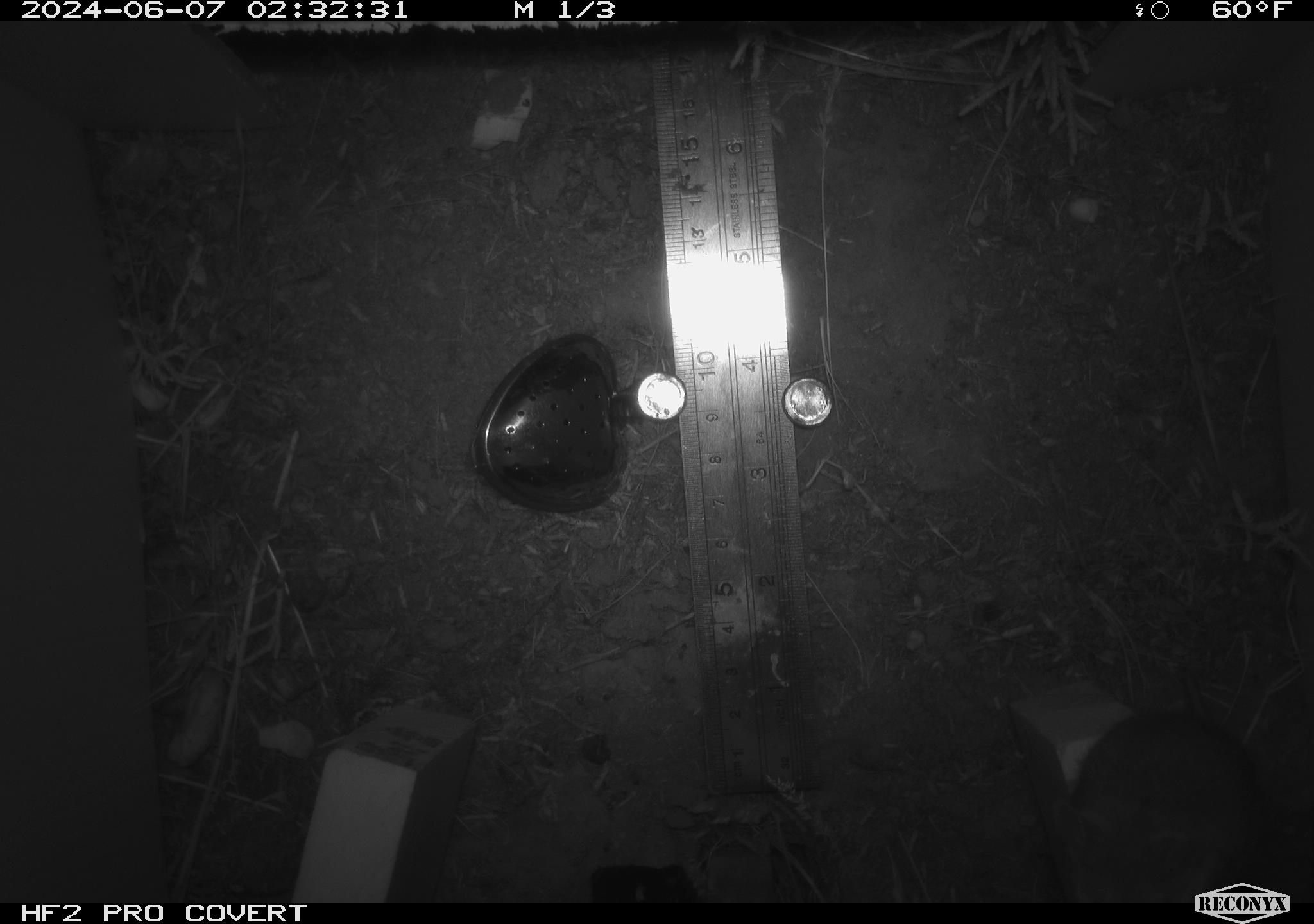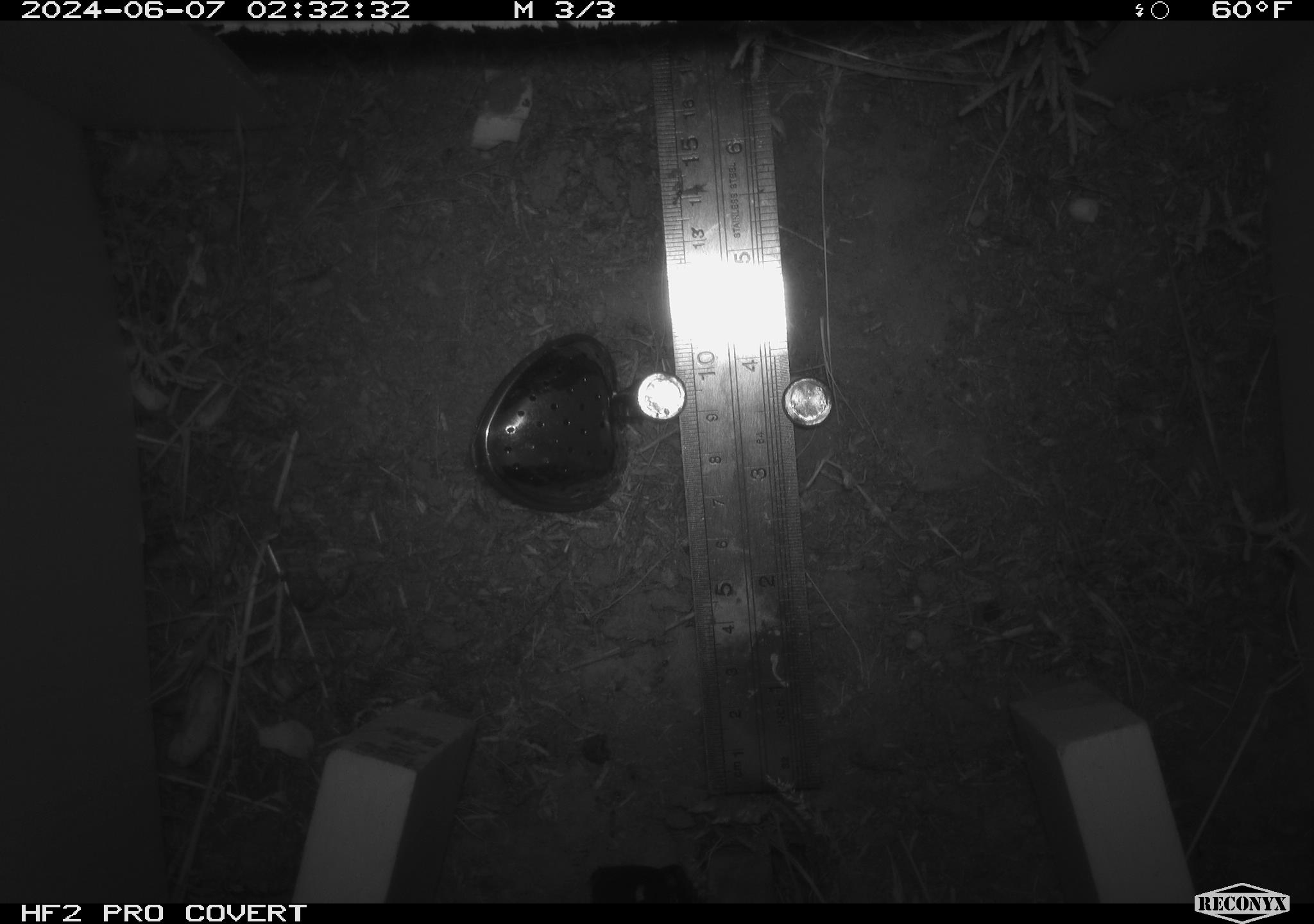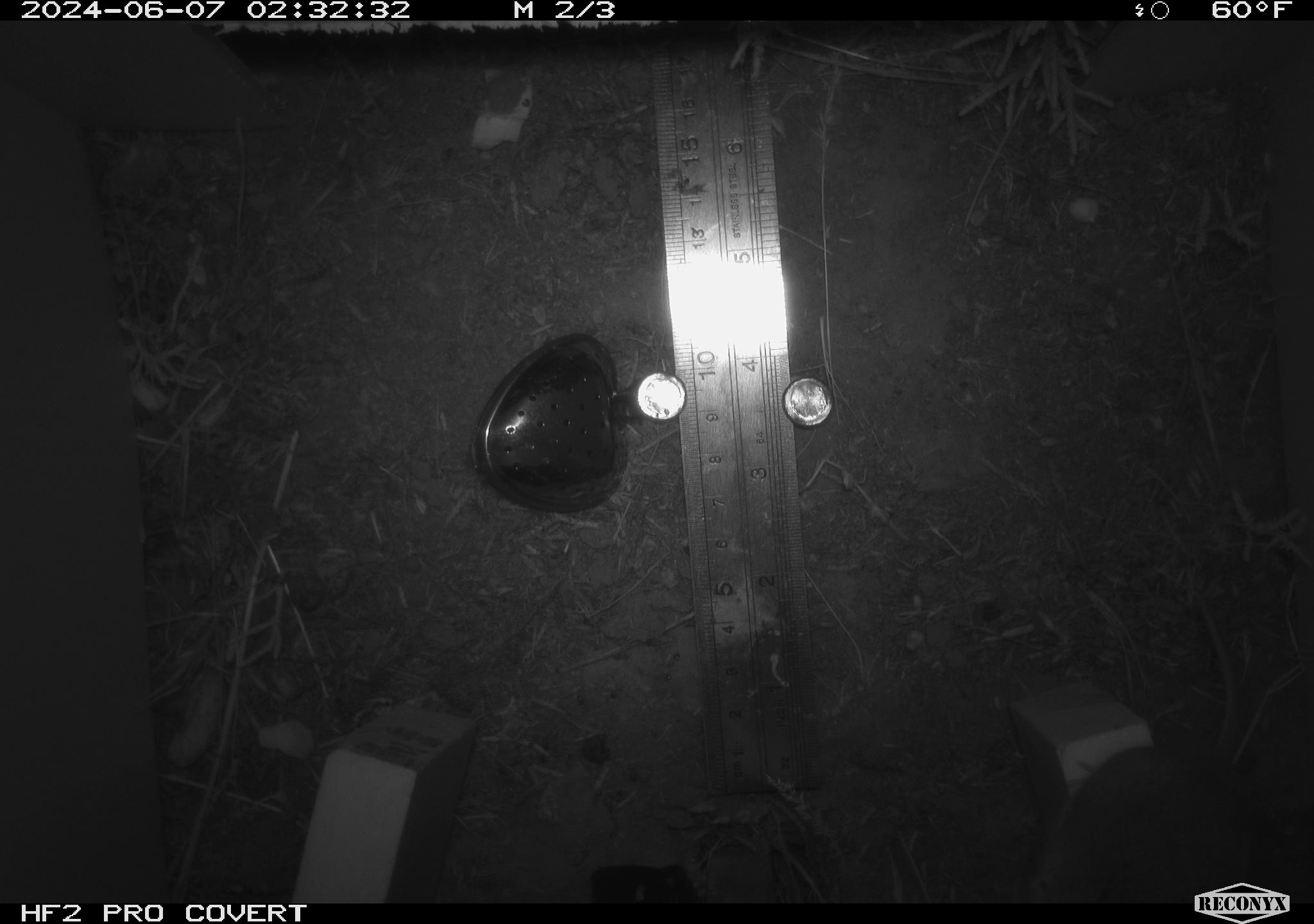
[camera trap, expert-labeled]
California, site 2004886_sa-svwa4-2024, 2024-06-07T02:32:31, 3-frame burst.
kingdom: Animalia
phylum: Chordata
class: Mammalia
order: Rodentia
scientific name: Rodentia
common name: mouse species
Mouse species (Rodentia).